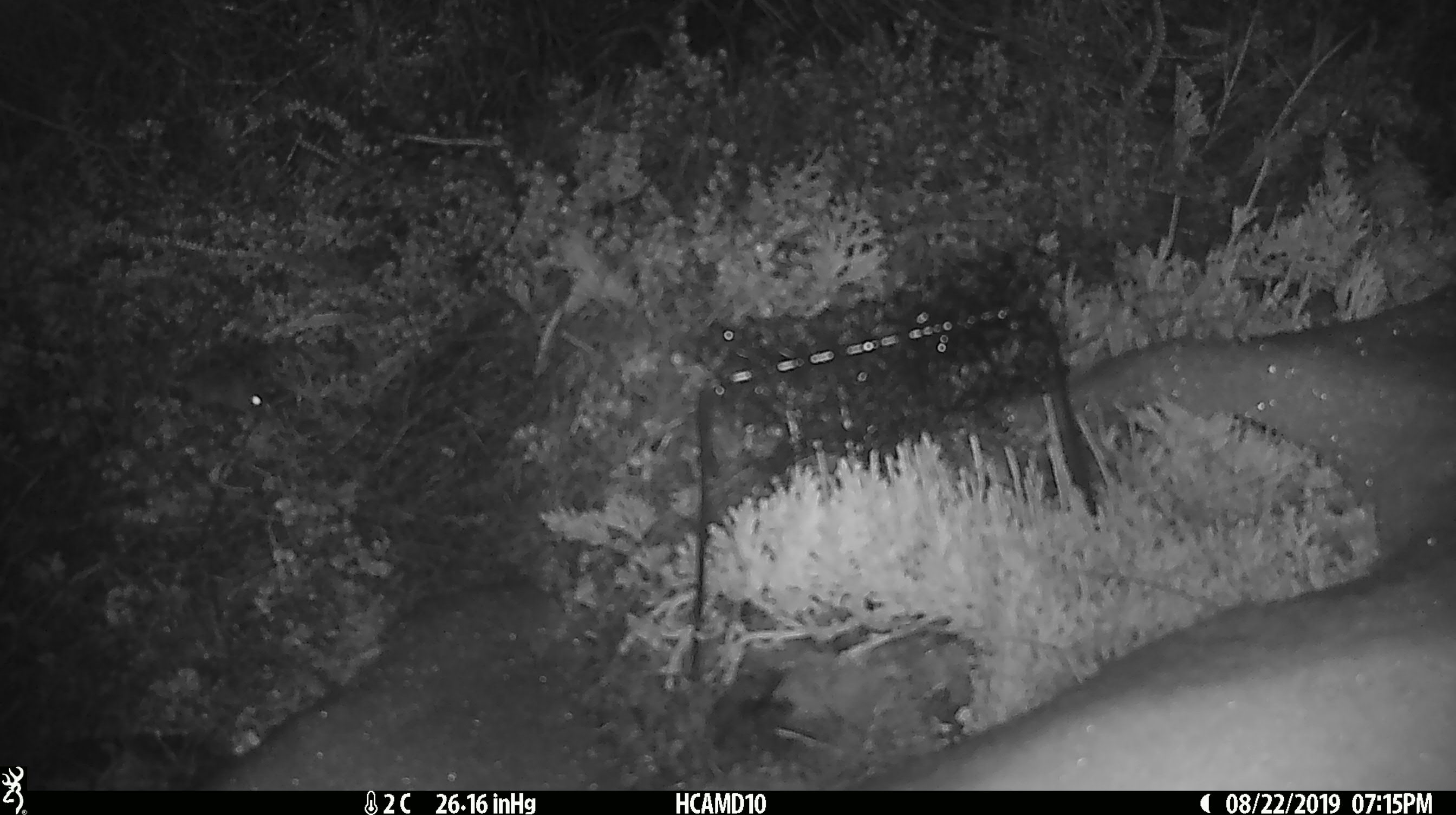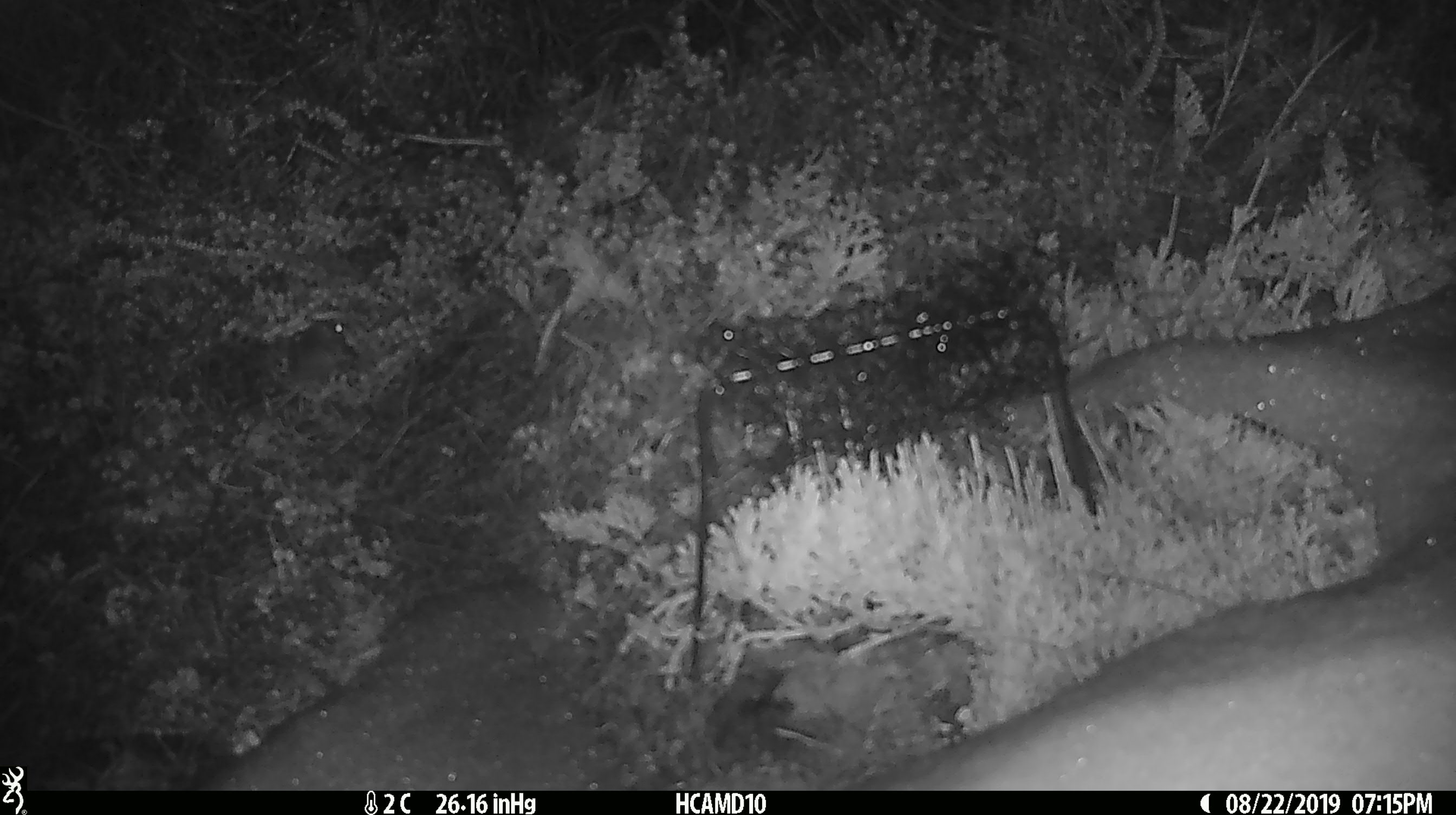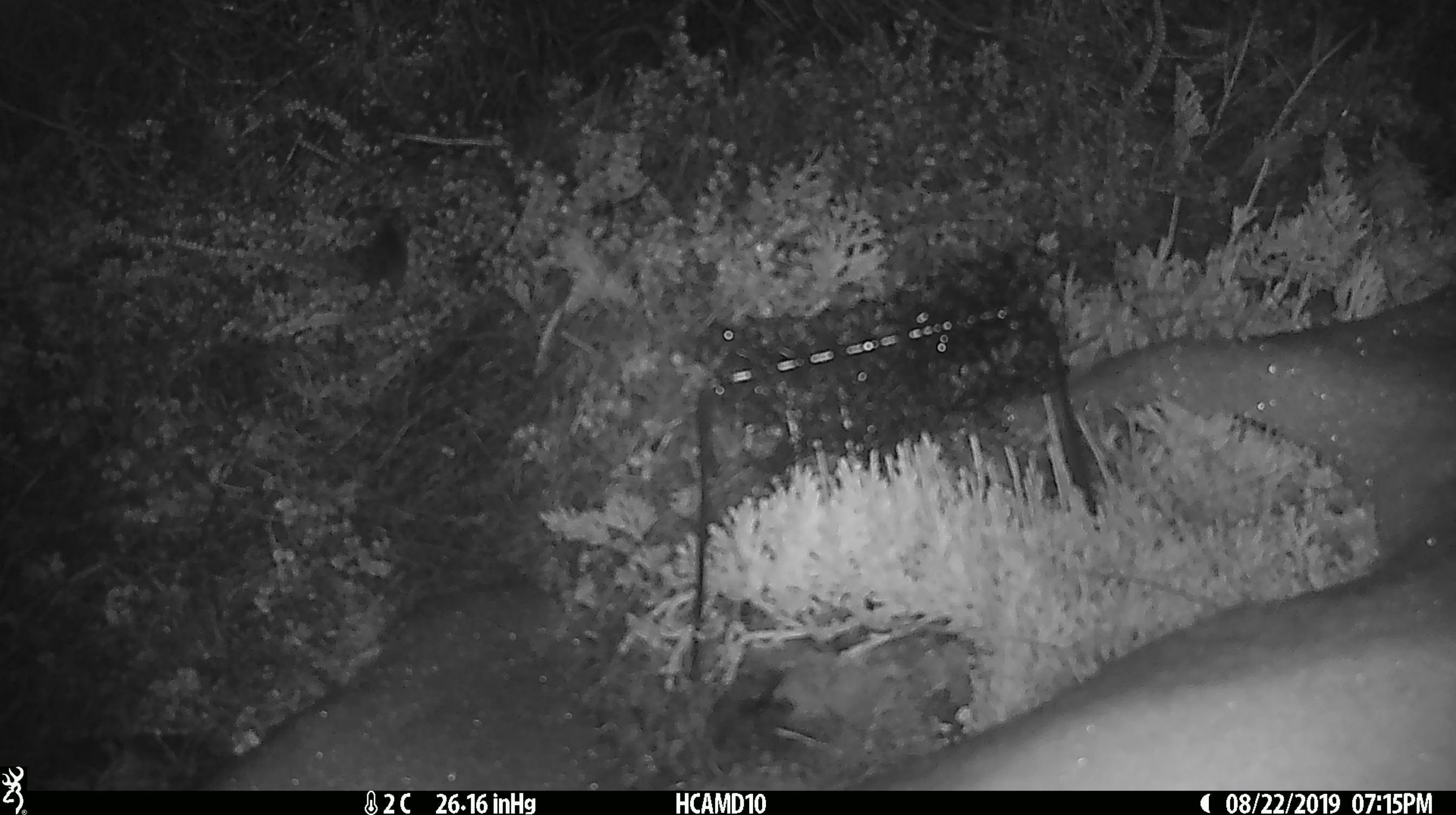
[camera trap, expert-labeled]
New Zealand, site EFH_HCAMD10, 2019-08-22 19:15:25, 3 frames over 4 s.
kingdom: Animalia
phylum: Chordata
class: Mammalia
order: Rodentia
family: Muridae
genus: Mus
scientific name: Mus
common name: mouse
Mouse (Mus).